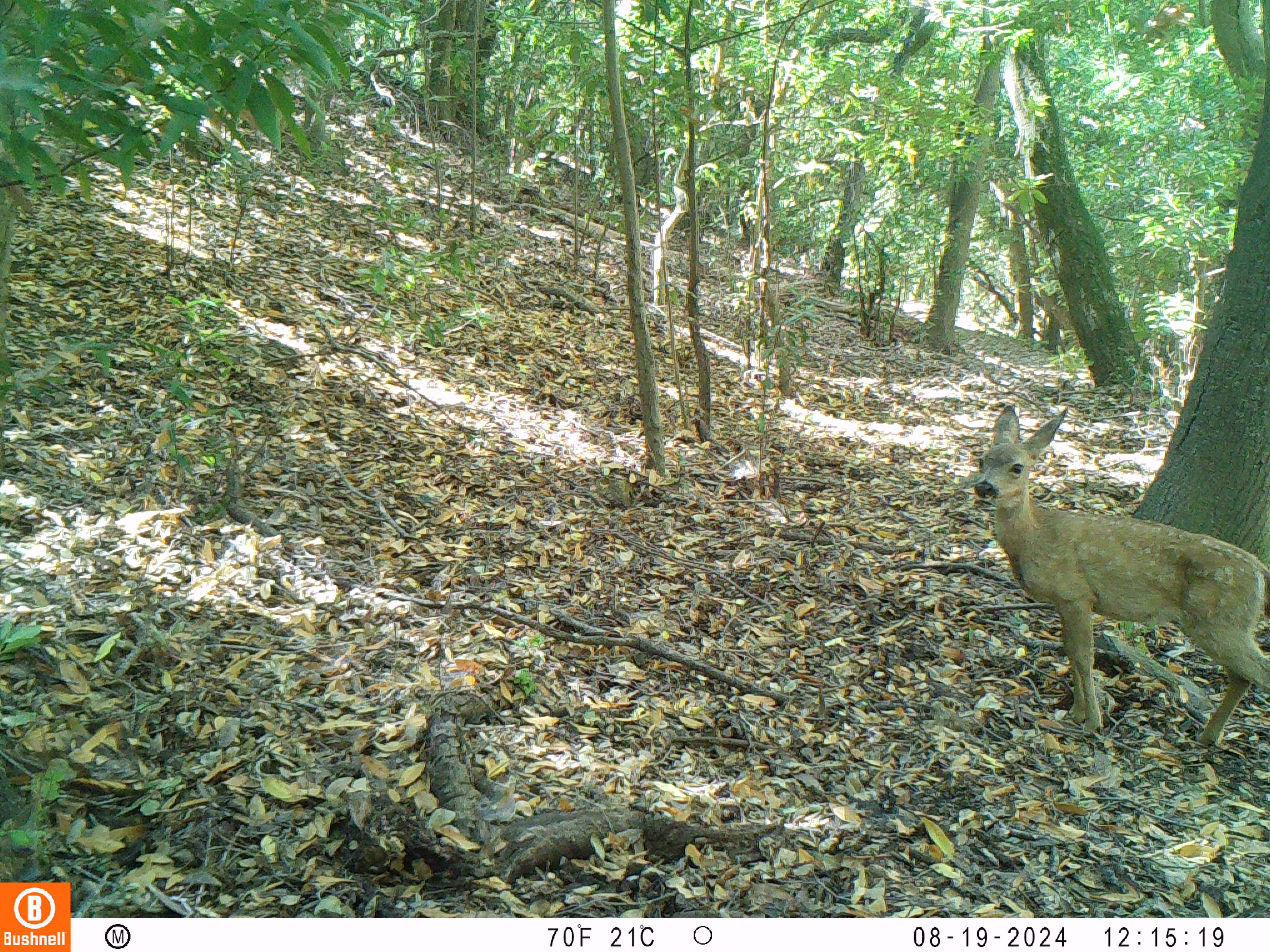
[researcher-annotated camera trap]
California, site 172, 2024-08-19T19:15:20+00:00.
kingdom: Animalia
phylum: Chordata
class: Mammalia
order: Artiodactyla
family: Cervidae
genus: Odocoileus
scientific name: Odocoileus hemionus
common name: mule deer